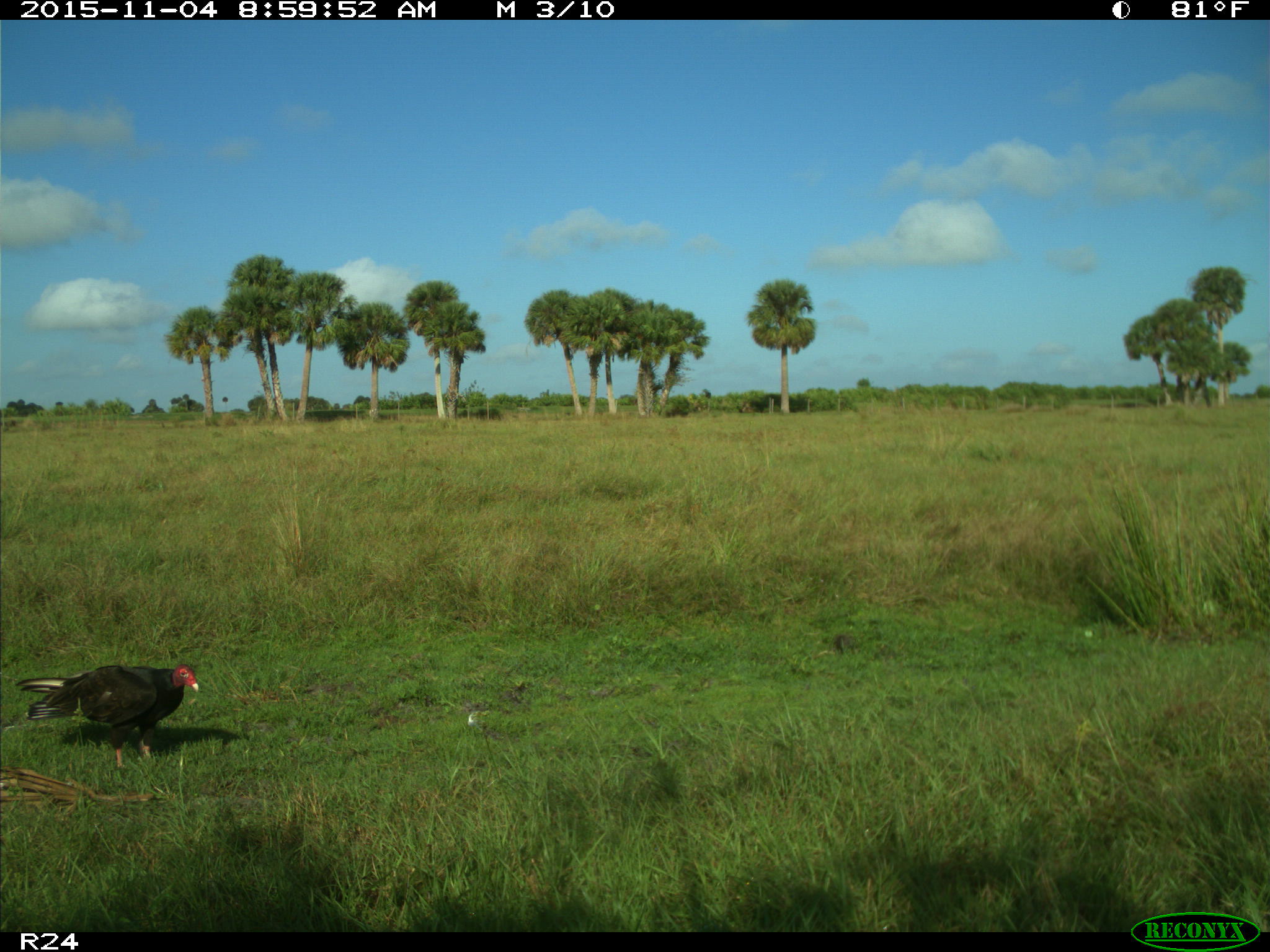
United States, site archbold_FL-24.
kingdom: Animalia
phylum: Chordata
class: Aves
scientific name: Aves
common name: birds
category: unidentified bird